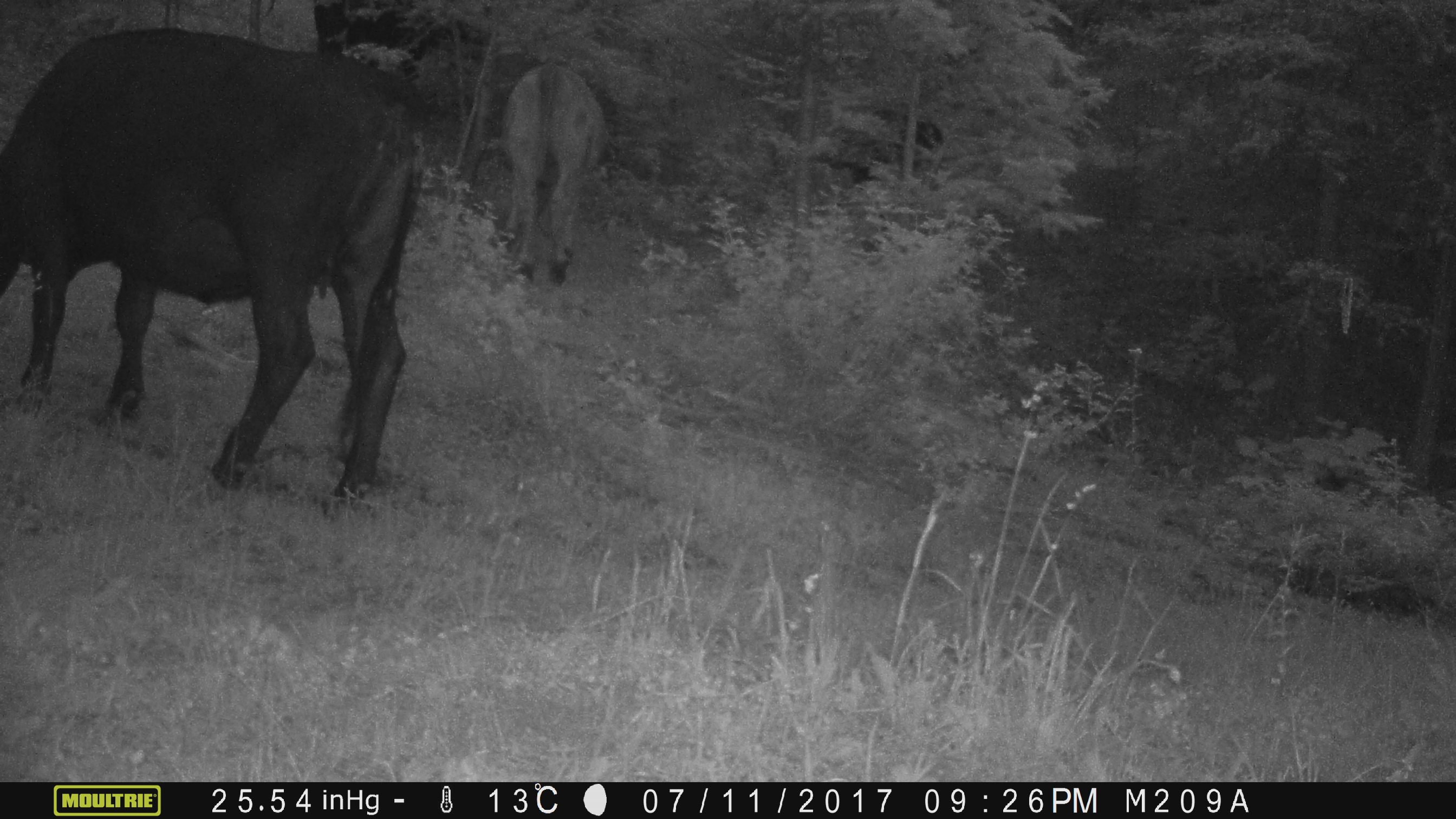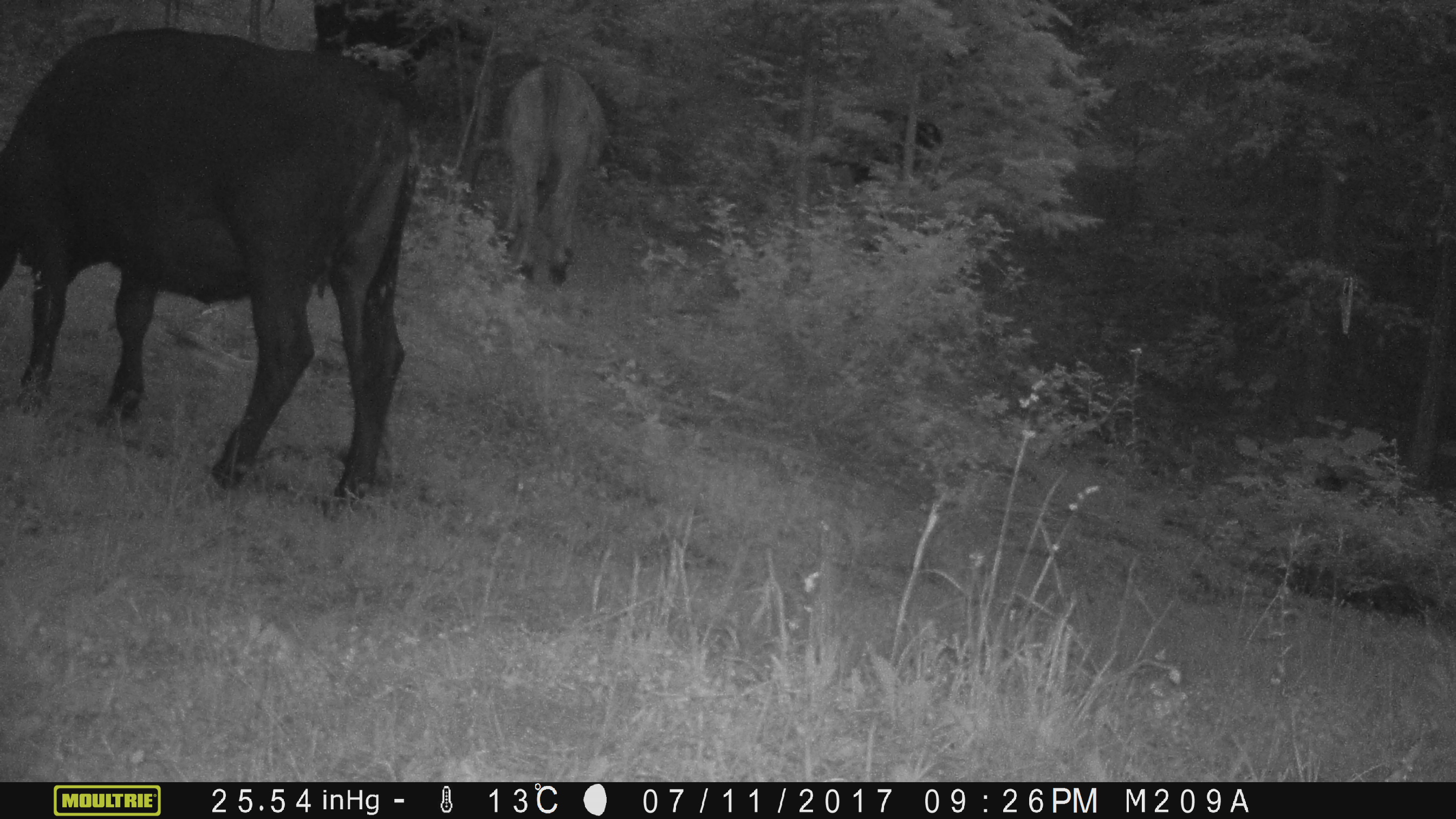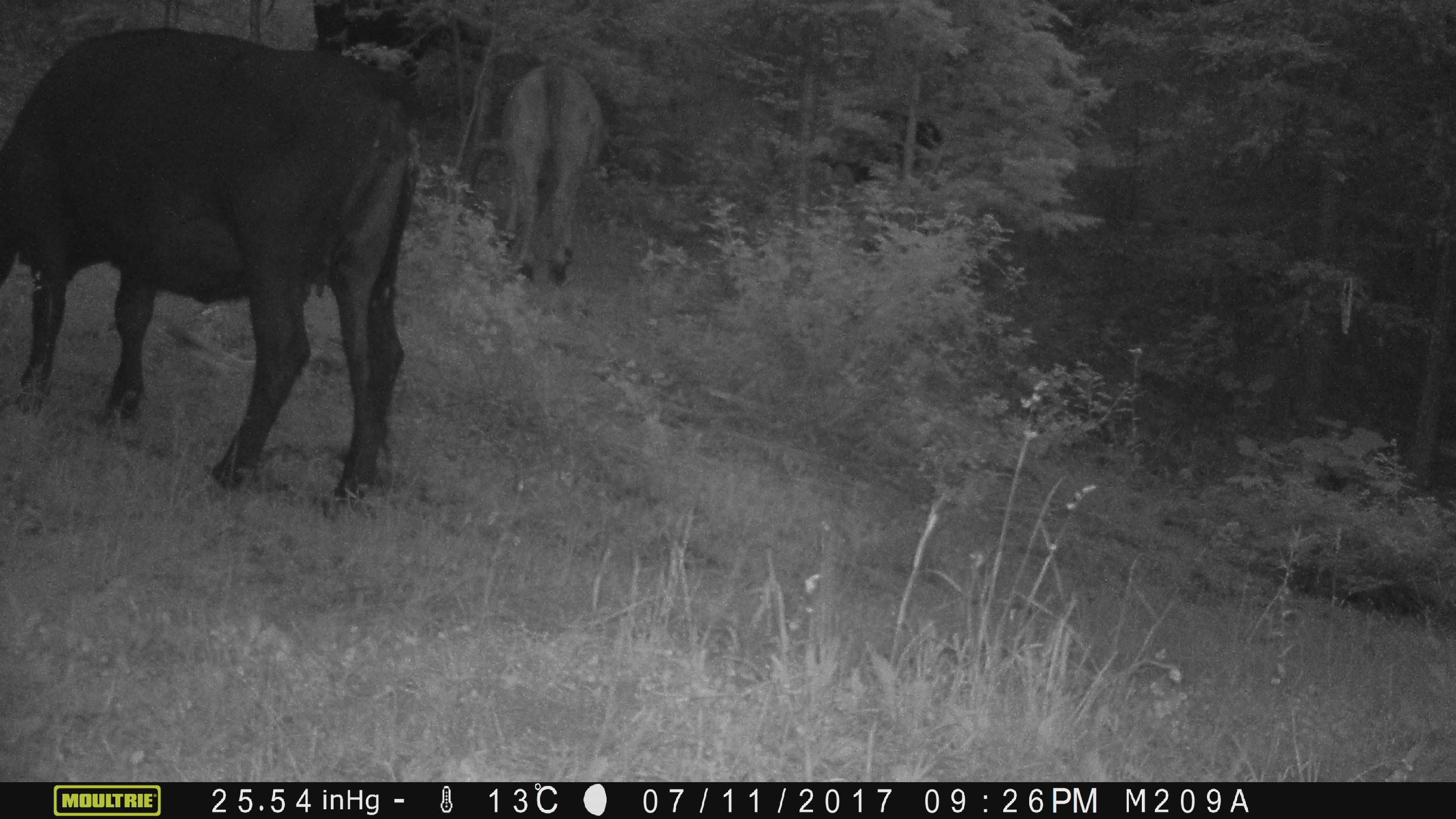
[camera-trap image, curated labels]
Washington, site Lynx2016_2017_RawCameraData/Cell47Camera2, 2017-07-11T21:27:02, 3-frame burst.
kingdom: Animalia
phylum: Chordata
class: Mammalia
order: Artiodactyla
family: Bovidae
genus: Bos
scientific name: Bos taurus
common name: domestic cattle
Domestic cattle (Bos taurus). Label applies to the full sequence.